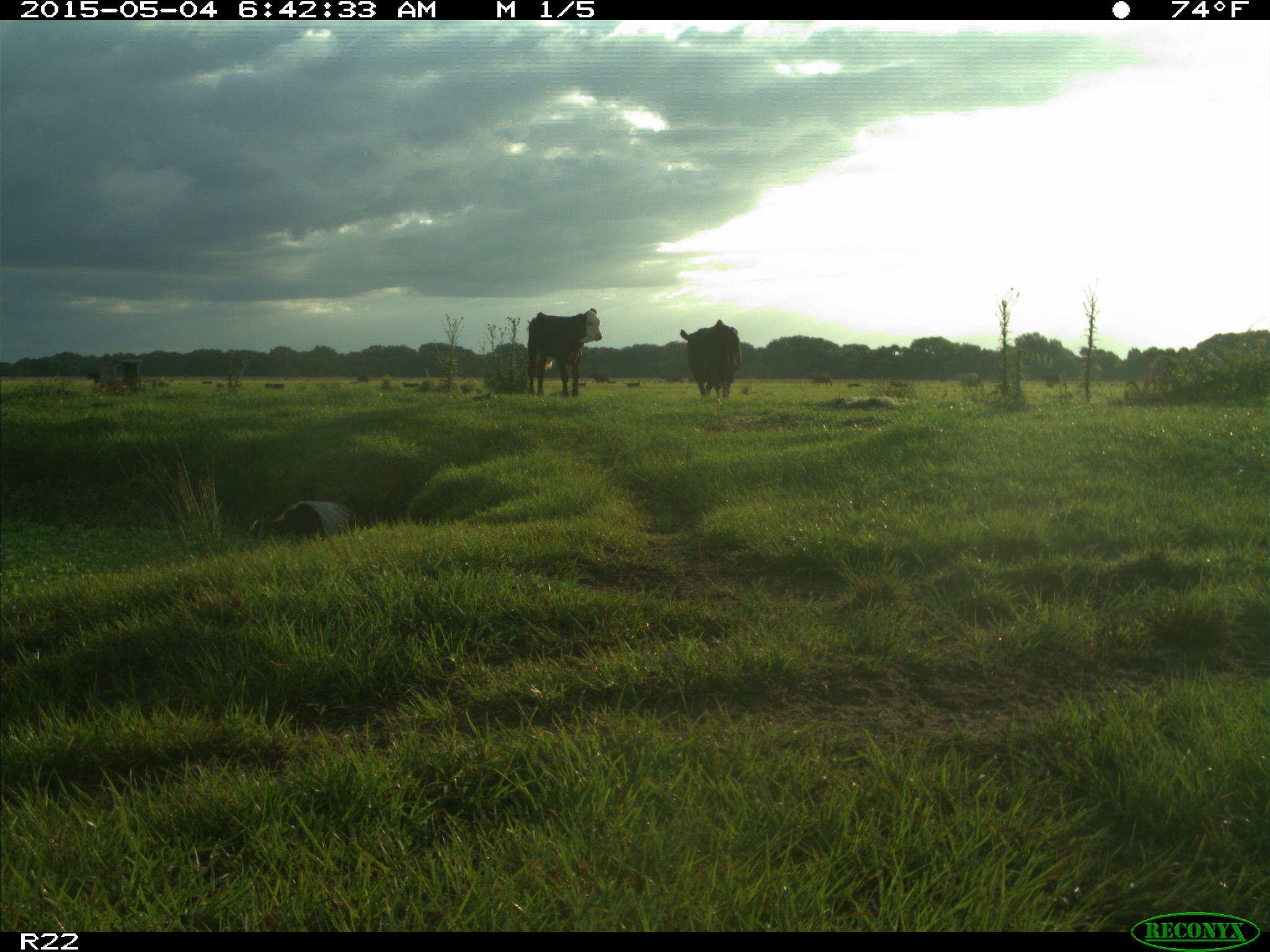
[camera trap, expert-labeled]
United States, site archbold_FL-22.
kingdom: Animalia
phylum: Chordata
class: Mammalia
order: Artiodactyla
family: Bovidae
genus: Bos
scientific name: Bos taurus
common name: domestic cow